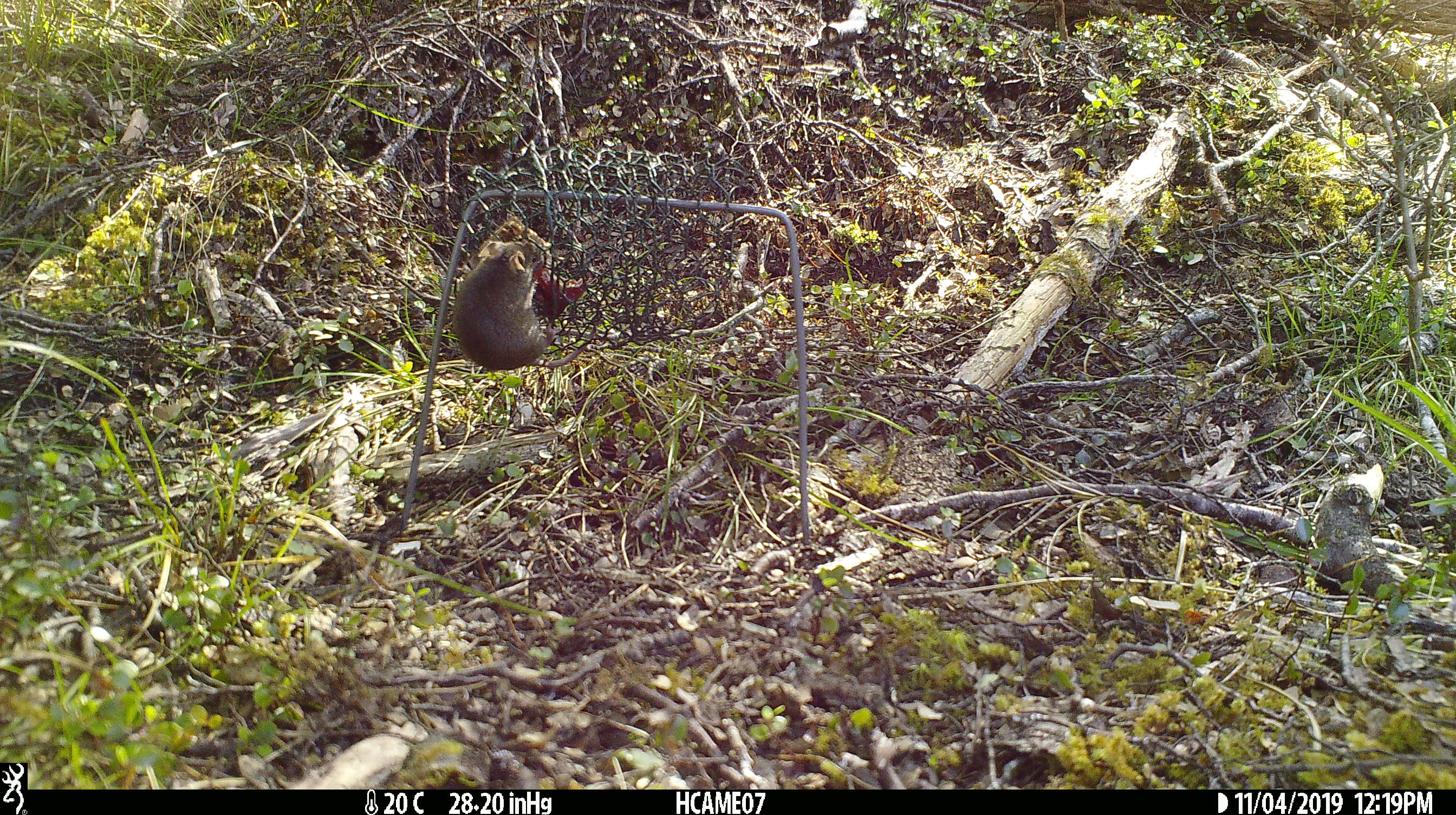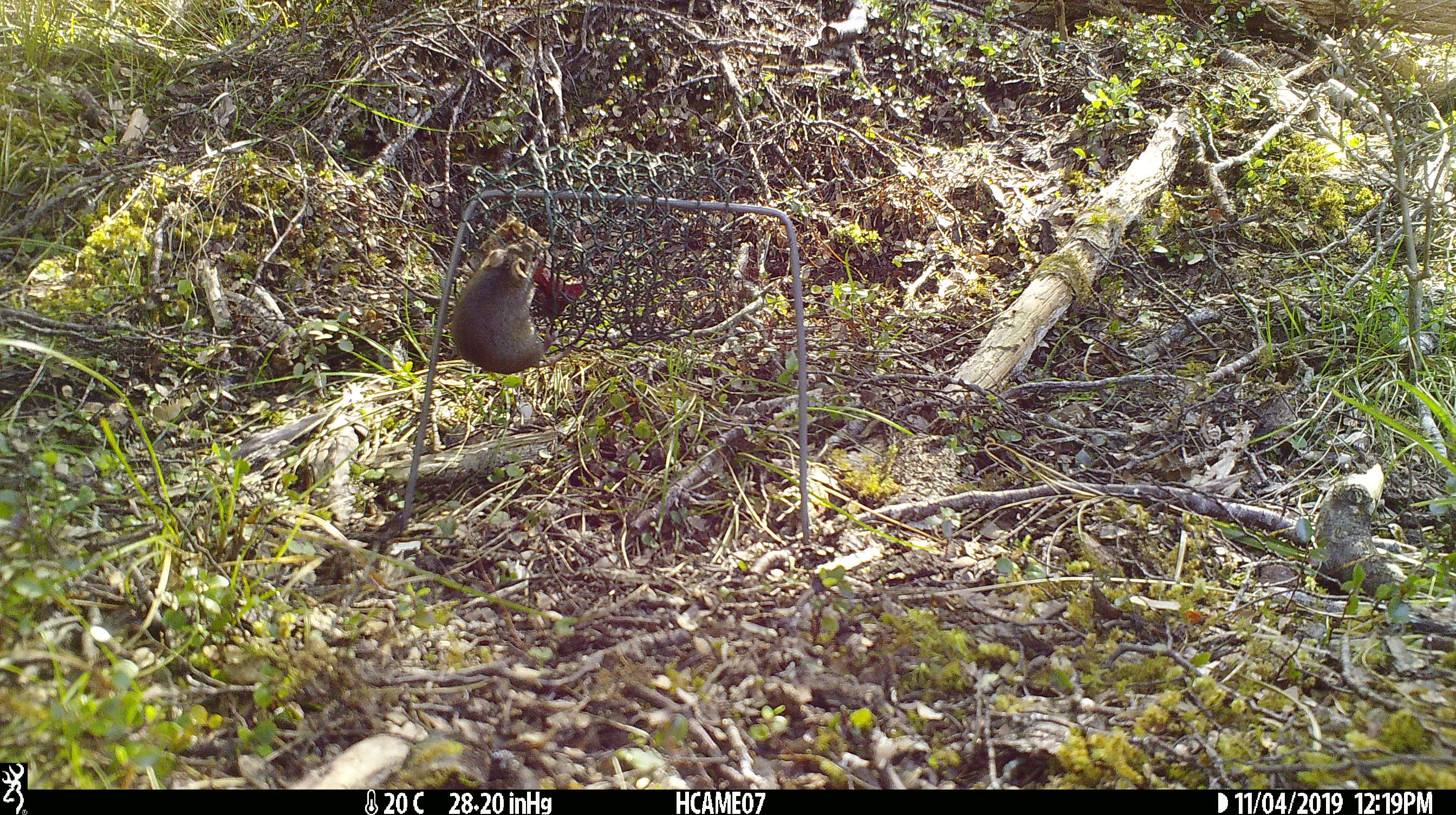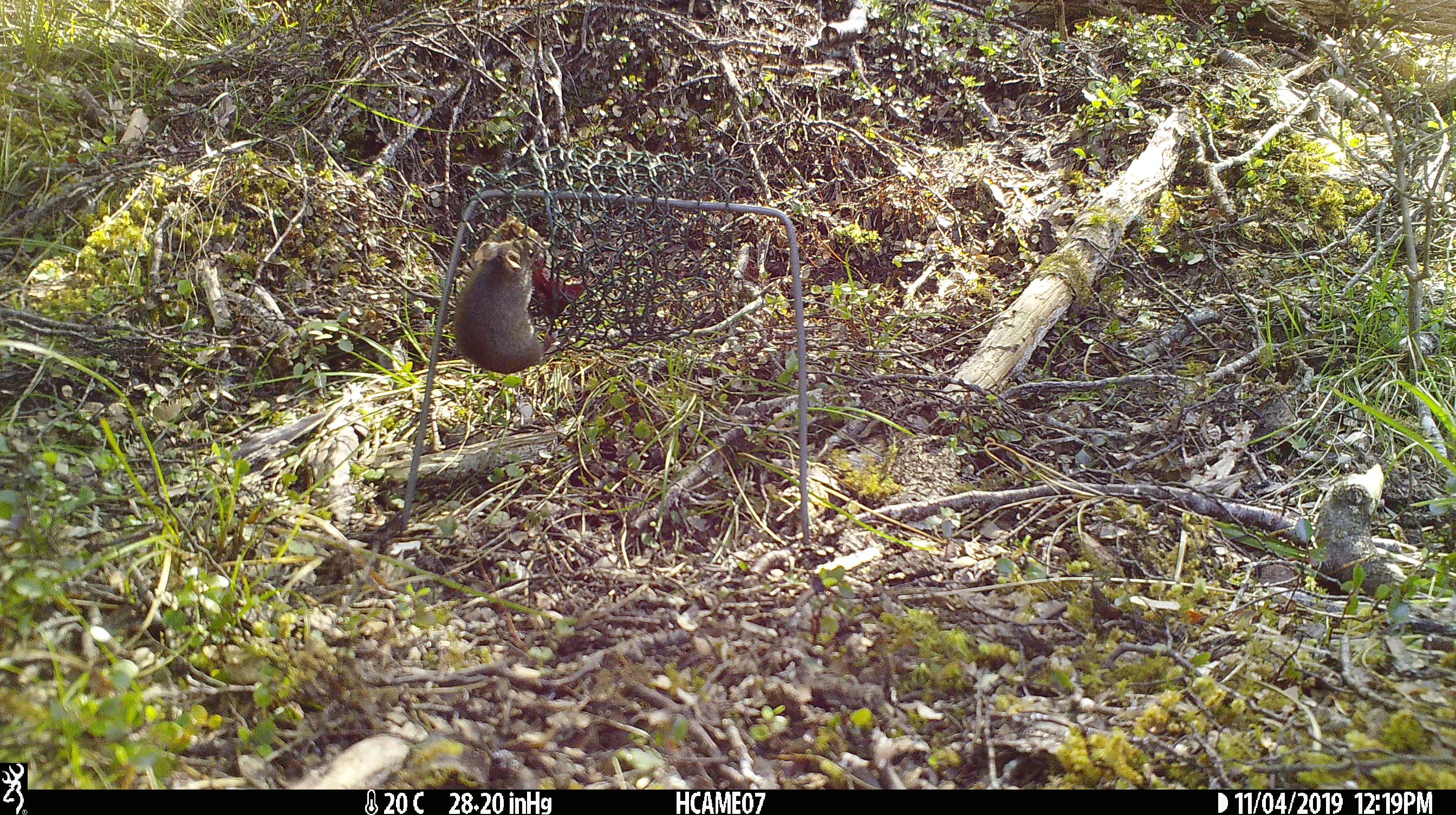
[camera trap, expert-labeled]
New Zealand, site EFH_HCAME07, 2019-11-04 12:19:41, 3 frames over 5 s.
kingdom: Animalia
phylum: Chordata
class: Mammalia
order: Rodentia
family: Muridae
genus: Mus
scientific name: Mus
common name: mouse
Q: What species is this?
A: Mouse (Mus).